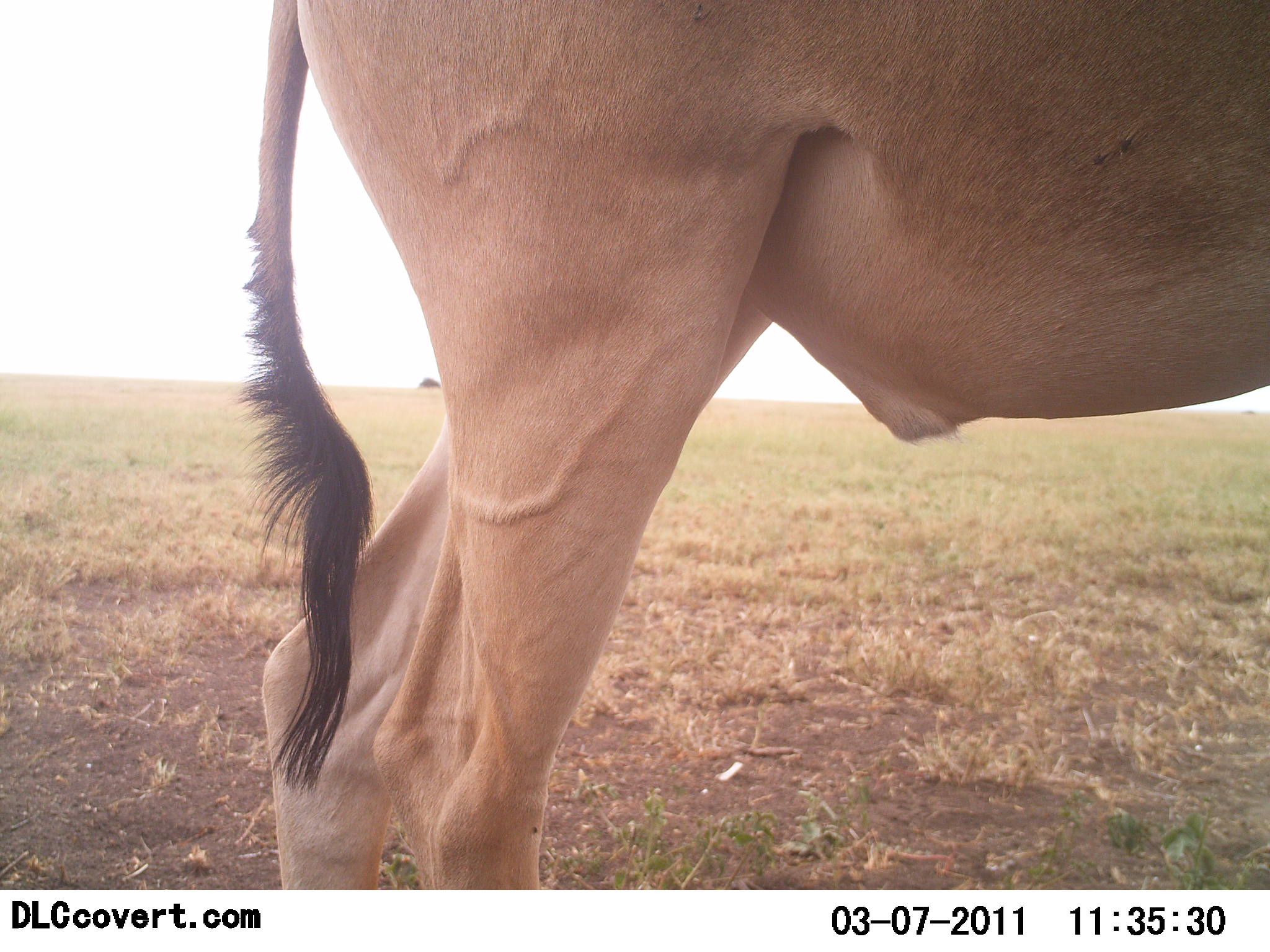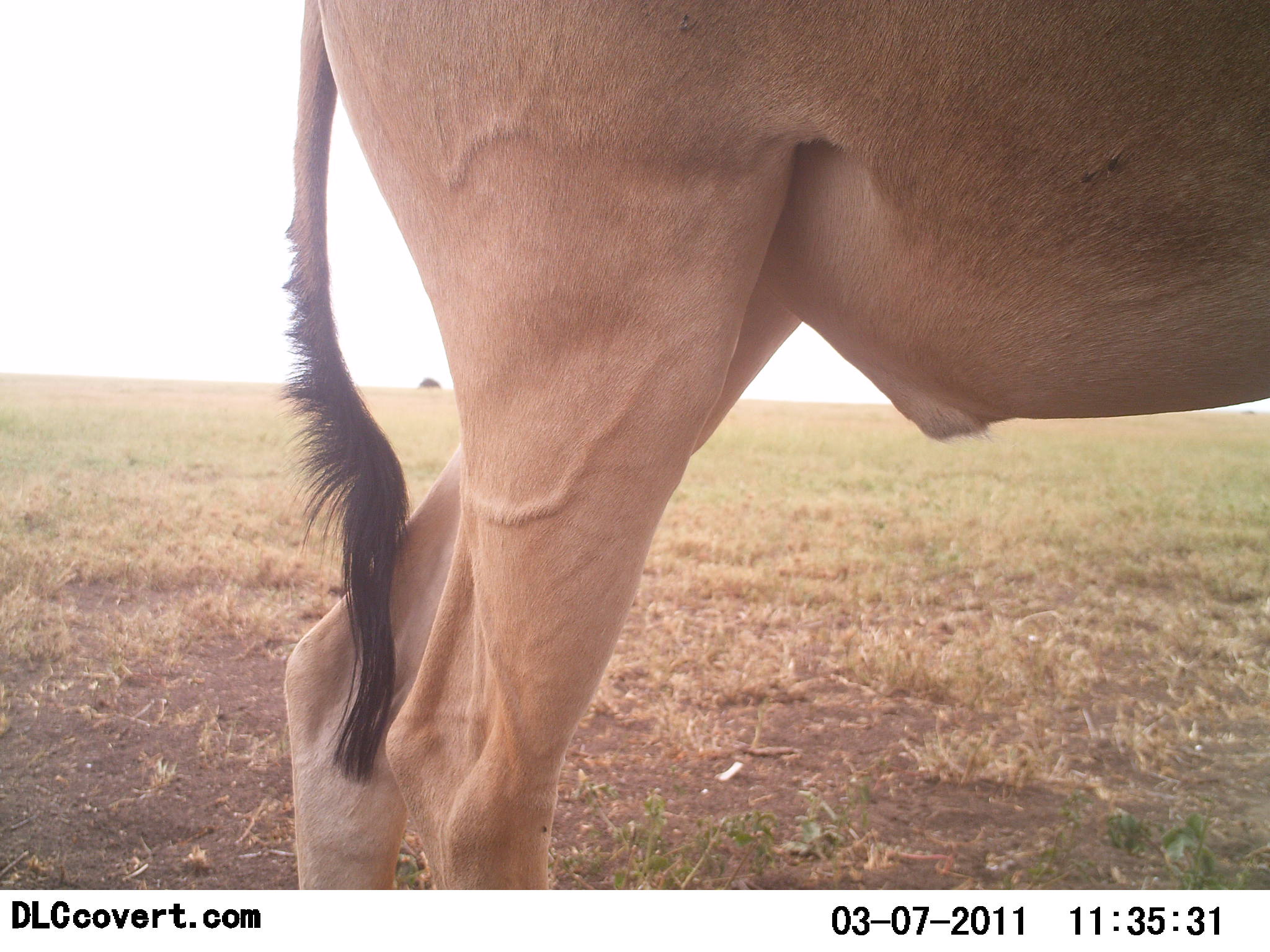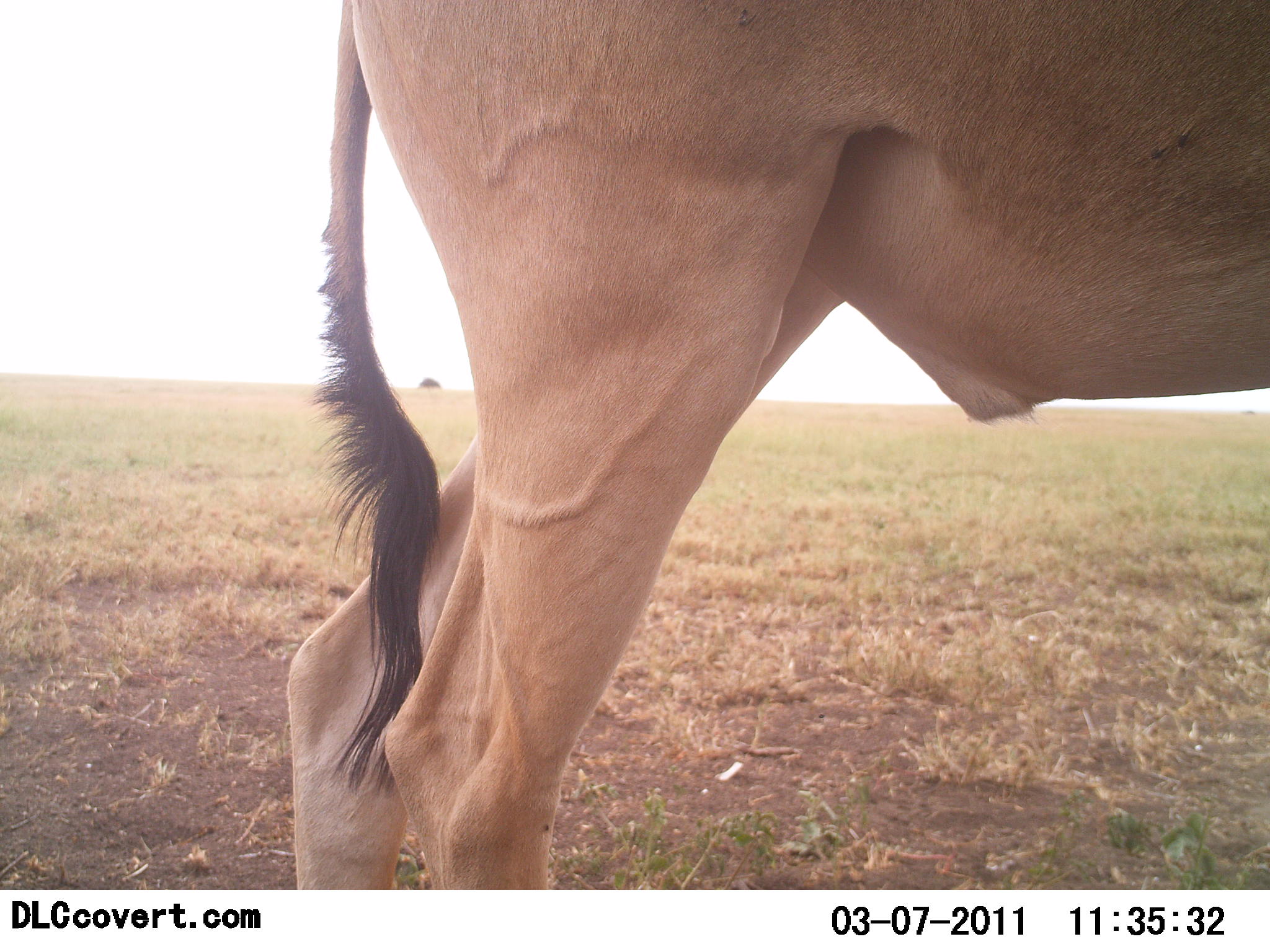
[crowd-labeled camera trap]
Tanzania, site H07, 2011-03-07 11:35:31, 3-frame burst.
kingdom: Animalia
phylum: Chordata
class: Mammalia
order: Artiodactyla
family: Bovidae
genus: Alcelaphus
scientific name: Alcelaphus buselaphus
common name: hartebeest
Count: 1.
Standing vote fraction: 100%.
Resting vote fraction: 0%.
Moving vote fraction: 0%.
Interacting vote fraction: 0%.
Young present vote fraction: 0%.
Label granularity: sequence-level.